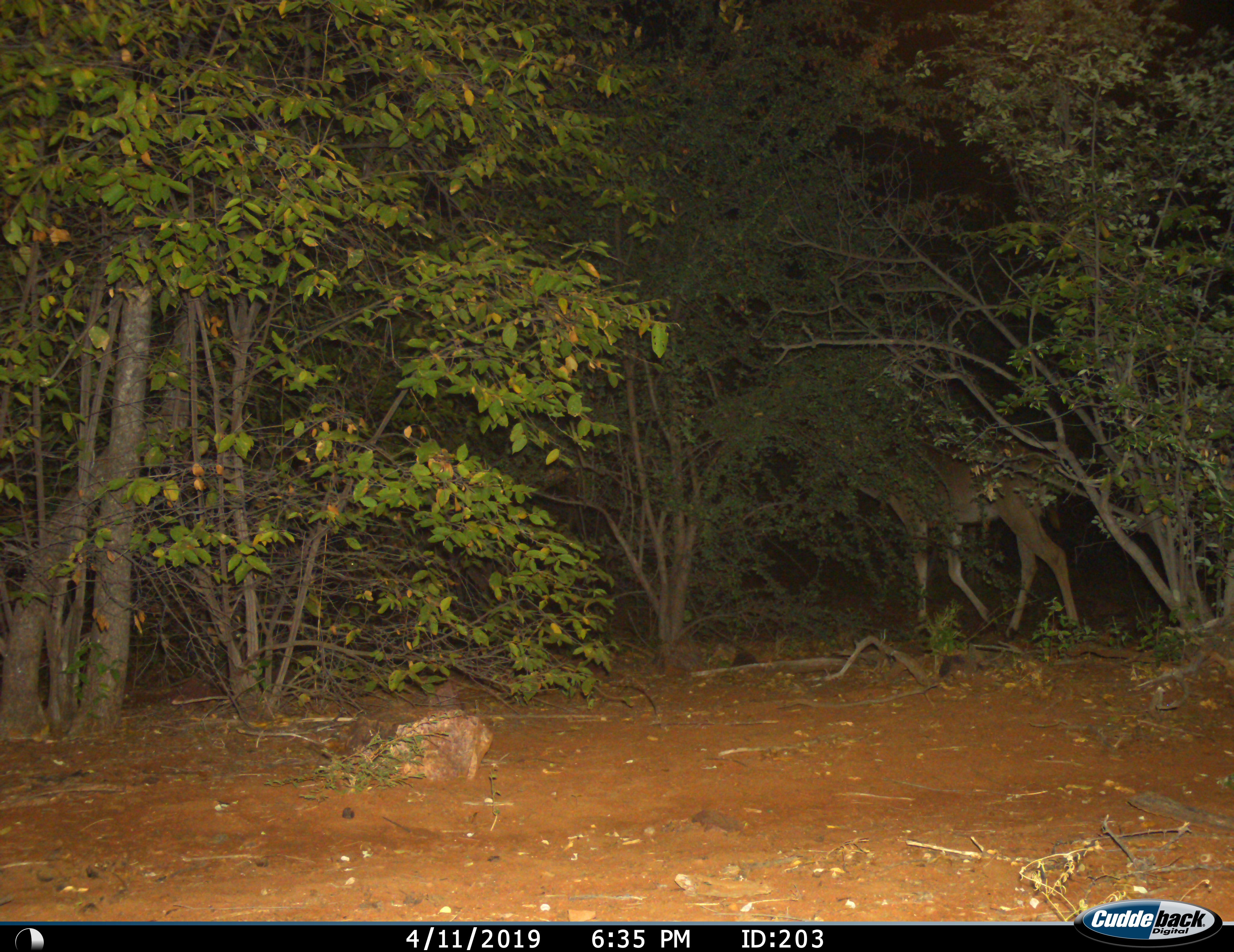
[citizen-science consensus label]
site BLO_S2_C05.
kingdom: Animalia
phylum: Chordata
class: Mammalia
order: Artiodactyla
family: Bovidae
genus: Aepyceros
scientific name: Aepyceros melampus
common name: impala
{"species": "impala (Aepyceros melampus)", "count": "1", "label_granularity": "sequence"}